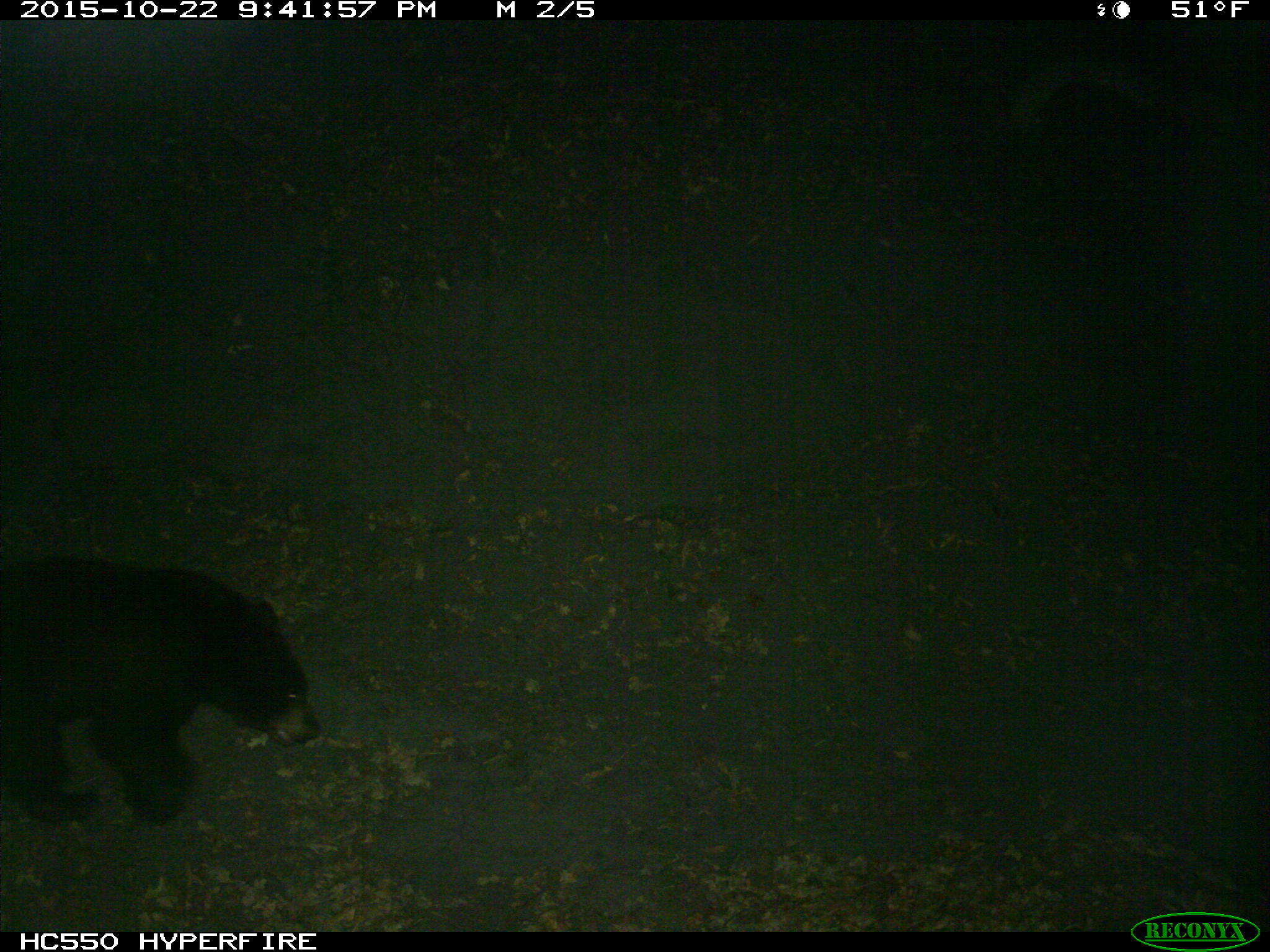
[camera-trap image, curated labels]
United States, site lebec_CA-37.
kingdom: Animalia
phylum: Chordata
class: Mammalia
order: Carnivora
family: Ursidae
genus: Ursus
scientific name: Ursus americanus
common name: american black bear